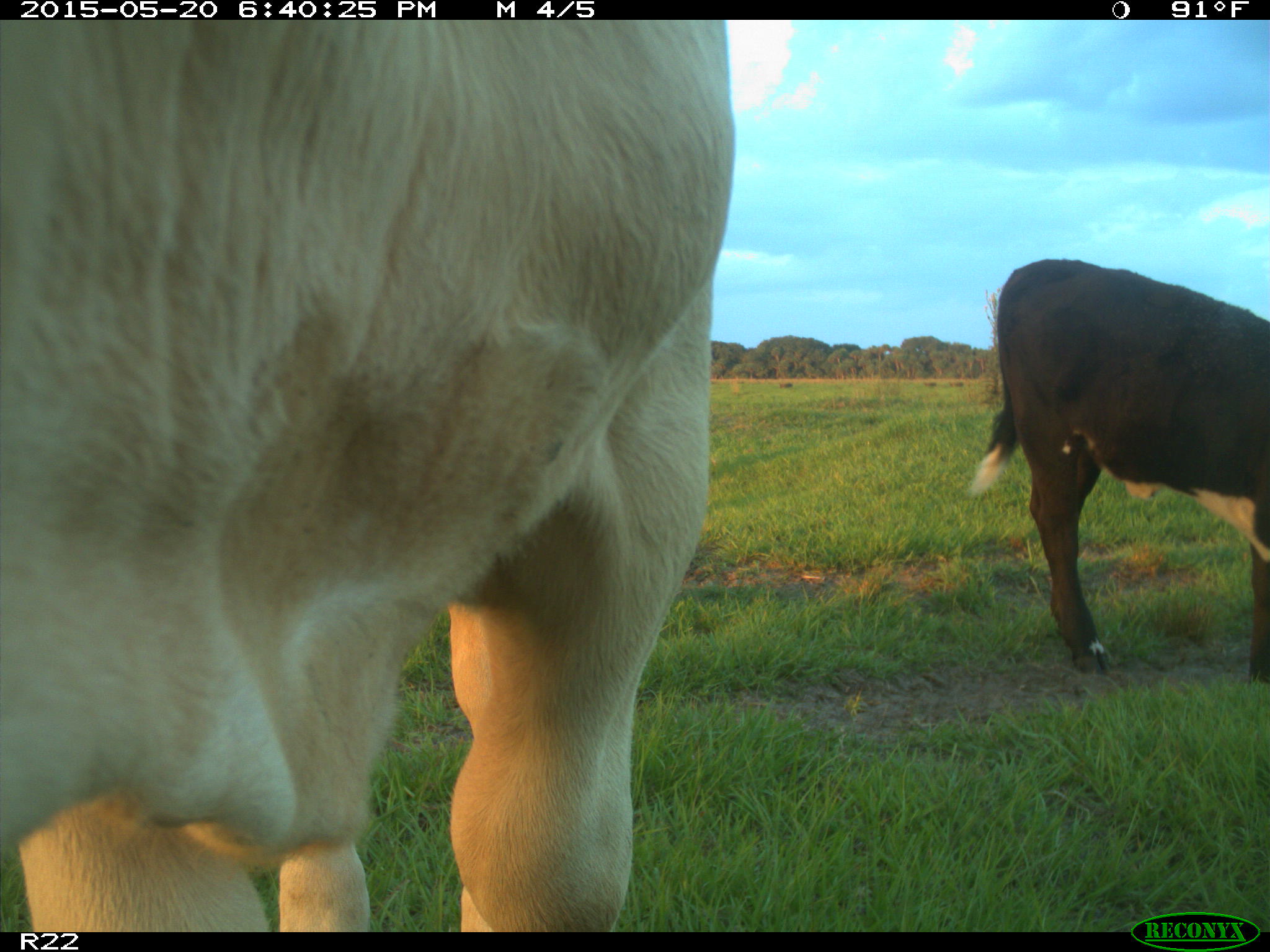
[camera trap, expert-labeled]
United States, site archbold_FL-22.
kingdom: Animalia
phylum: Chordata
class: Mammalia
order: Artiodactyla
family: Bovidae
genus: Bos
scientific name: Bos taurus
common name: domestic cow